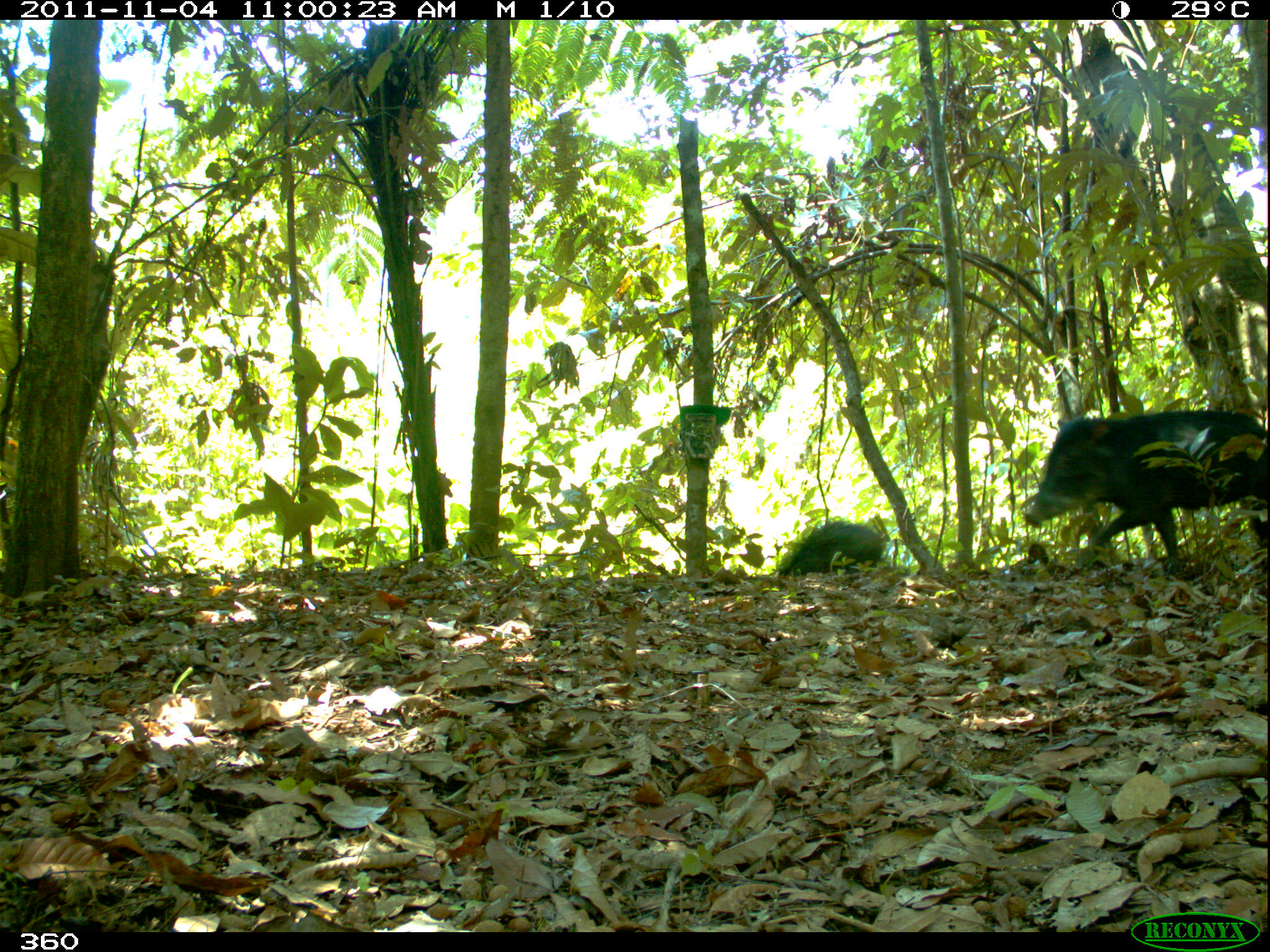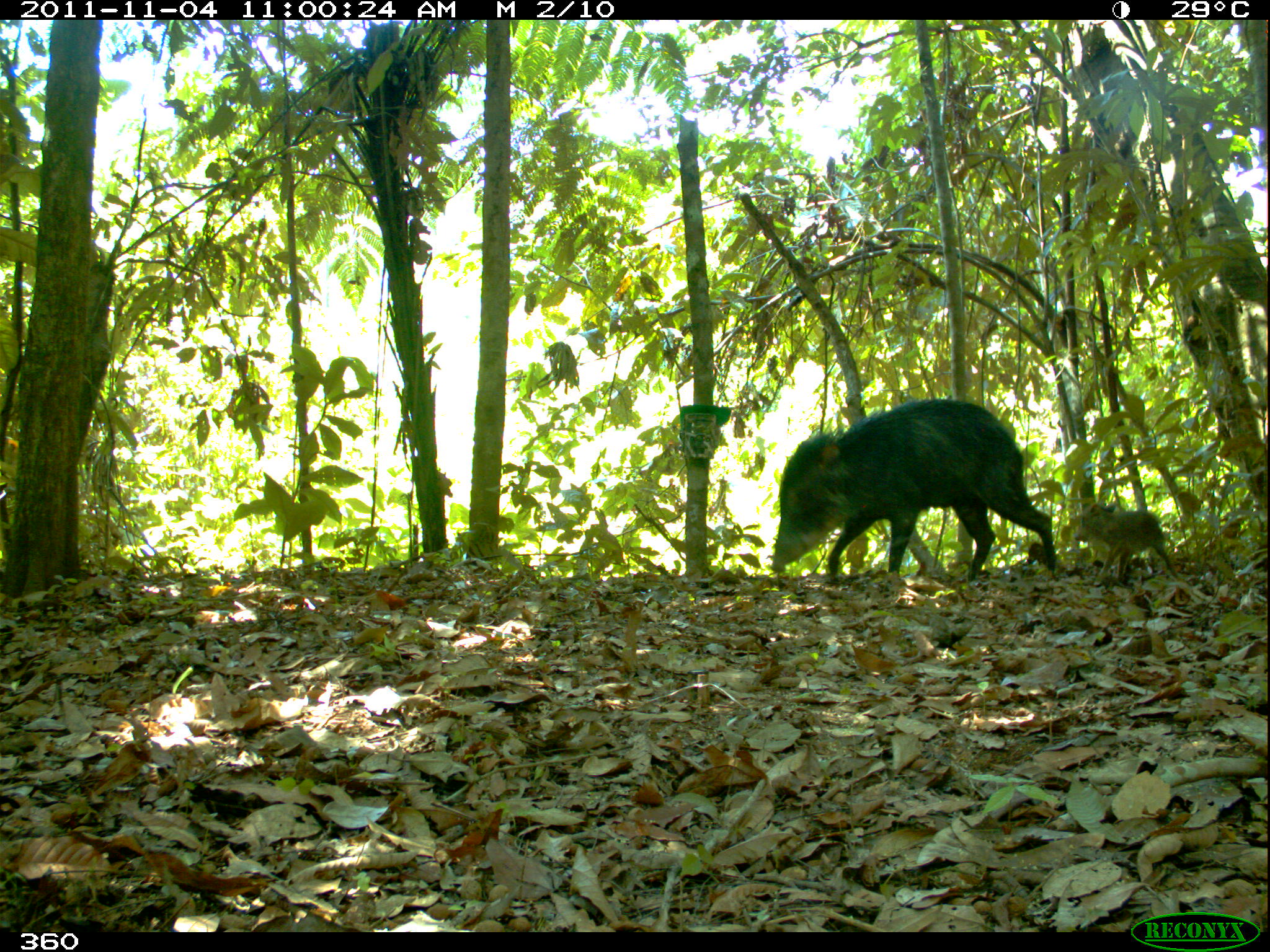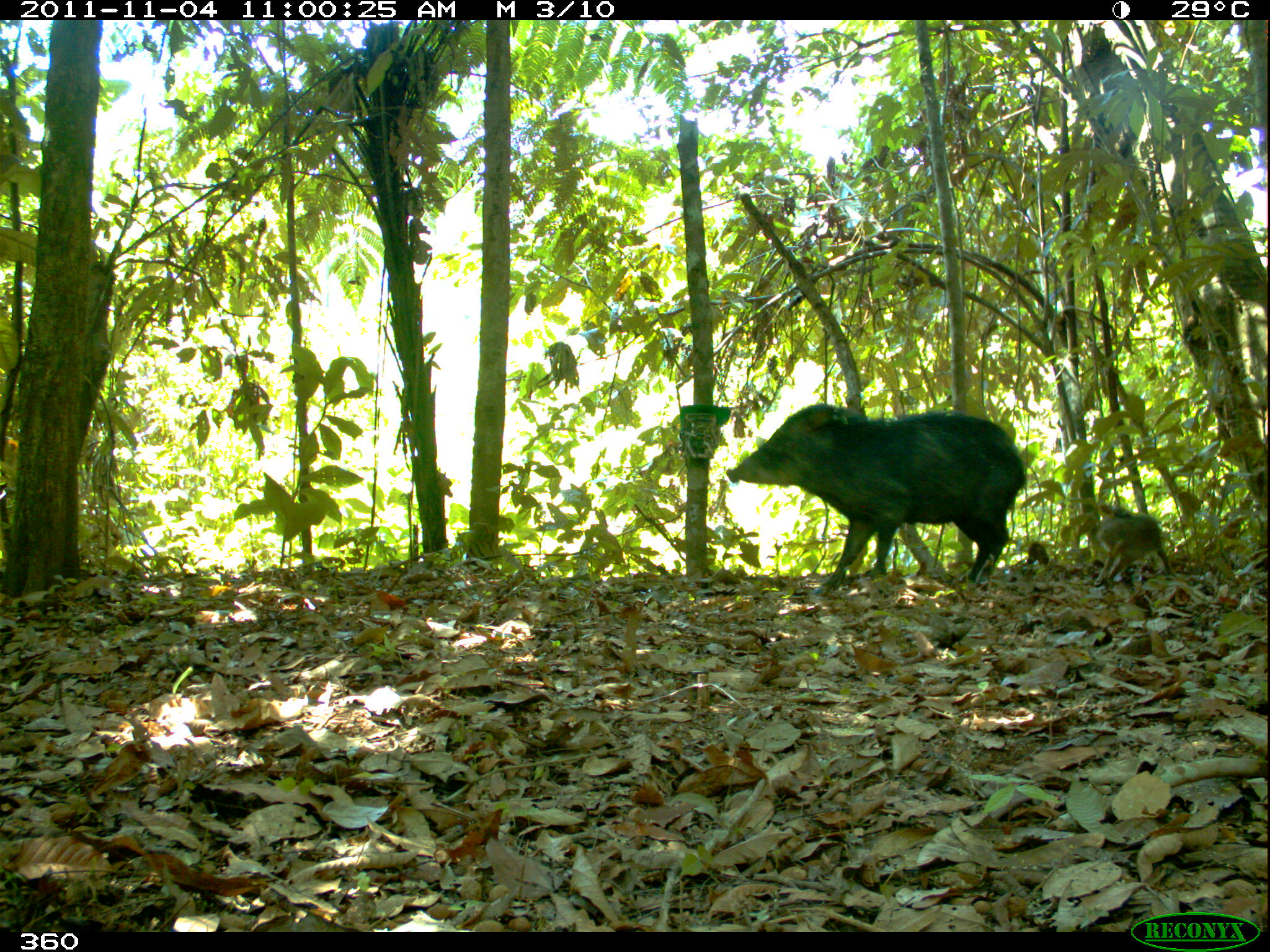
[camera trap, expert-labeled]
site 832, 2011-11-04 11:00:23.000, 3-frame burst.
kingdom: Animalia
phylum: Chordata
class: Mammalia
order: Artiodactyla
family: Tayassuidae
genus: Tayassu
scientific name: Tayassu pecari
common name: white-lipped peccary